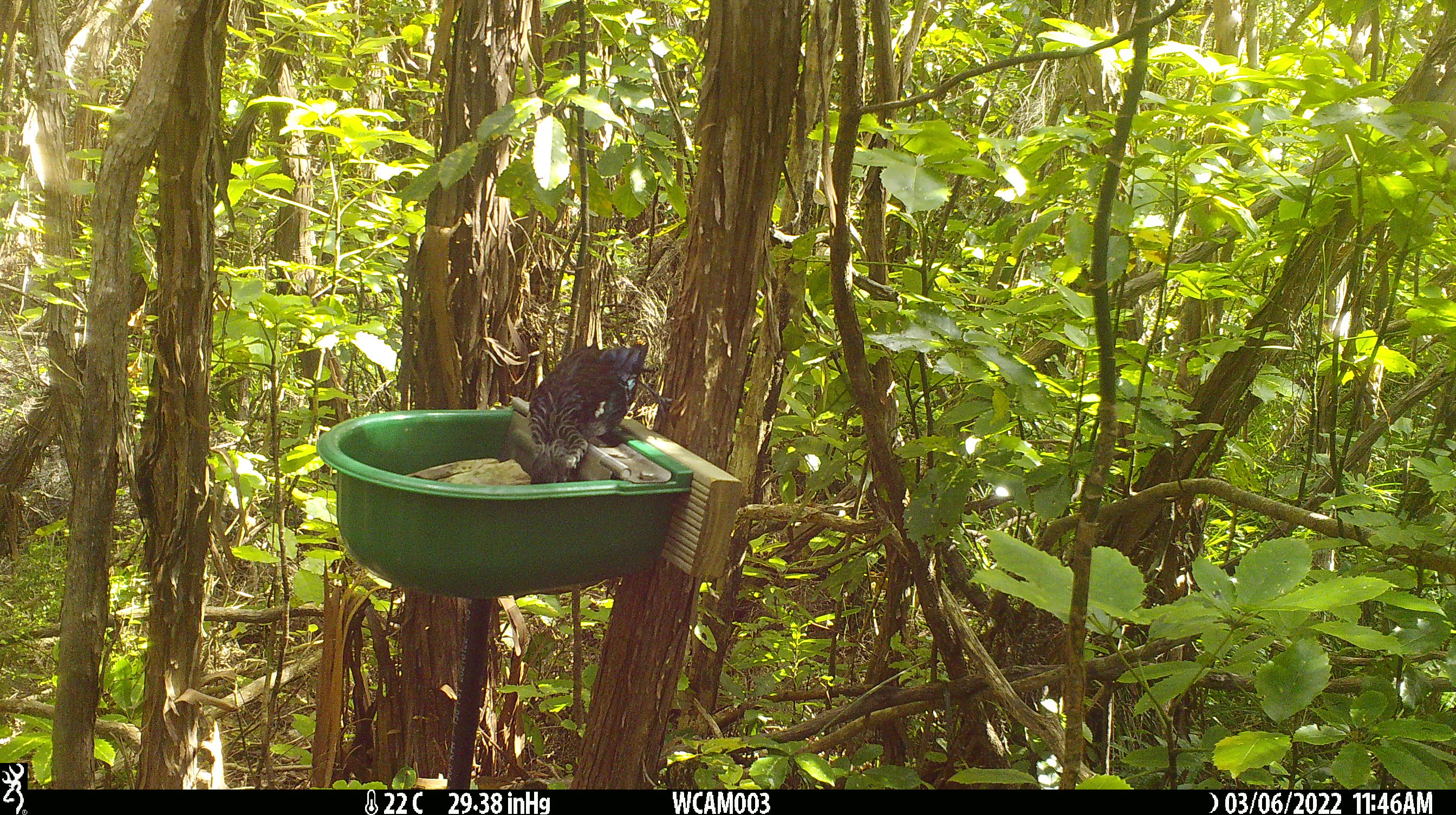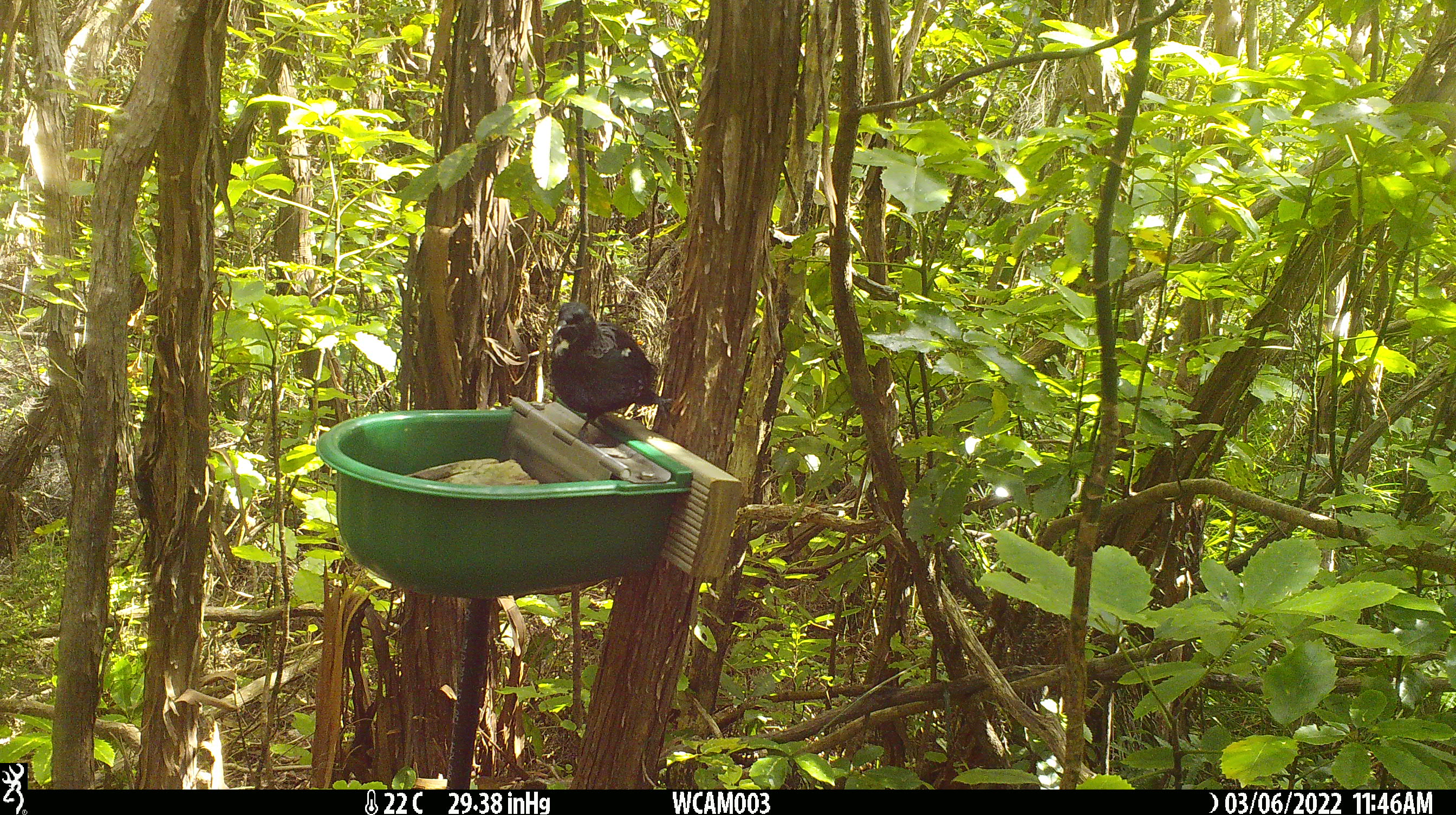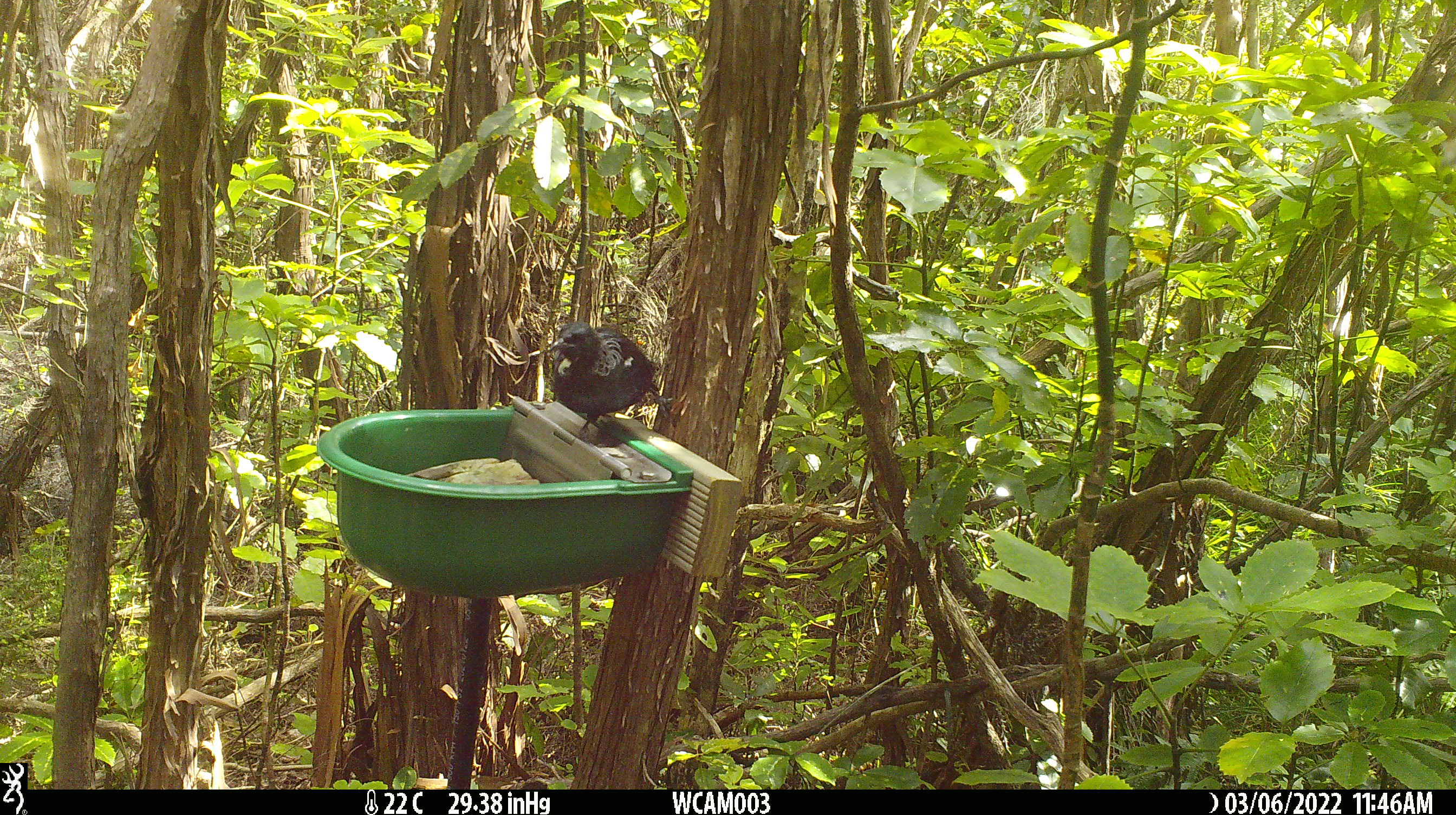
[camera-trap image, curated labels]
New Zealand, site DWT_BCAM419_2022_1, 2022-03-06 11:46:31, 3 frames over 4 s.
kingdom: Animalia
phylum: Chordata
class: Aves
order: Passeriformes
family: Meliphagidae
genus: Prosthemadera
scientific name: Prosthemadera novaeseelandiae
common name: tui